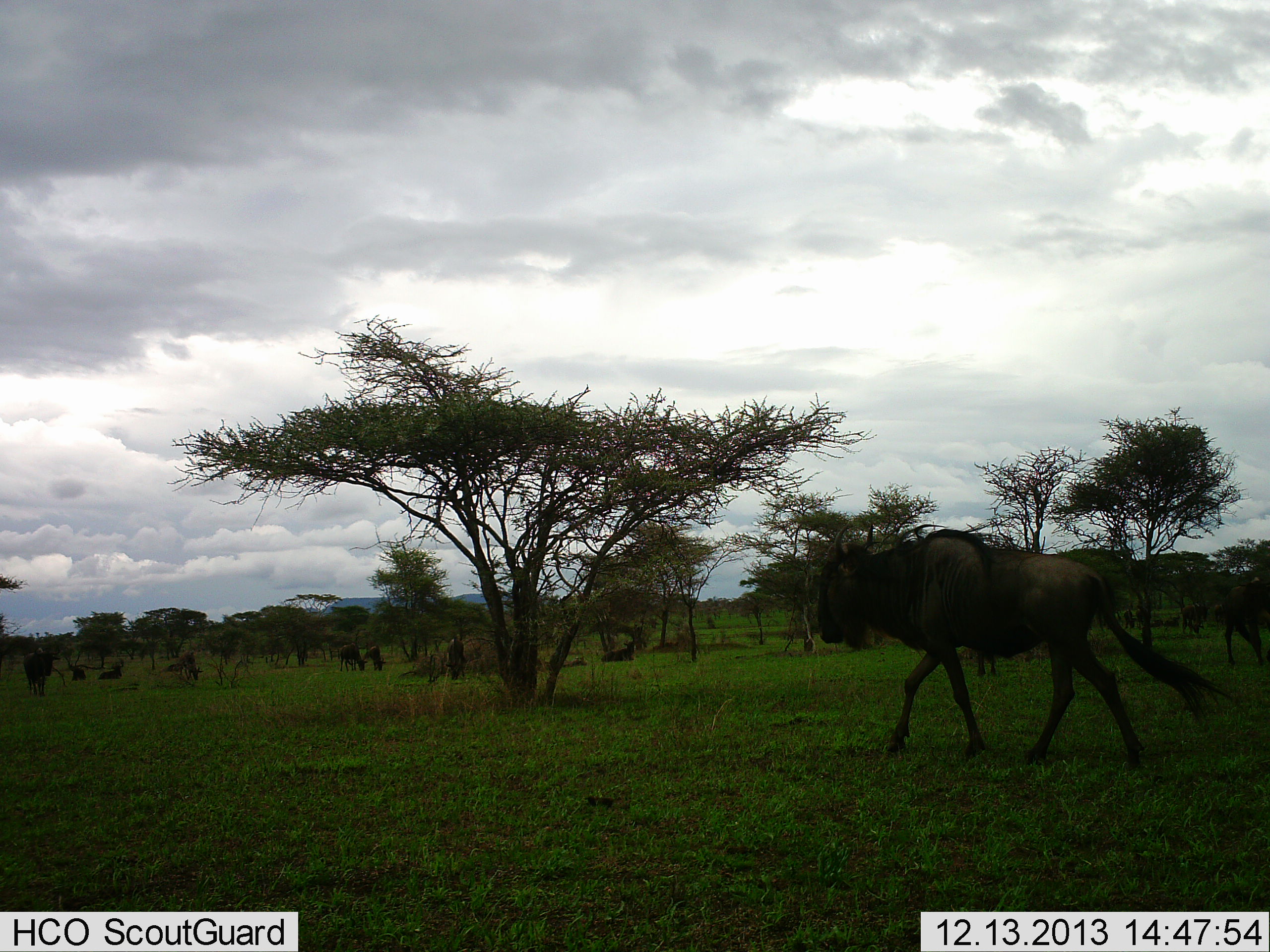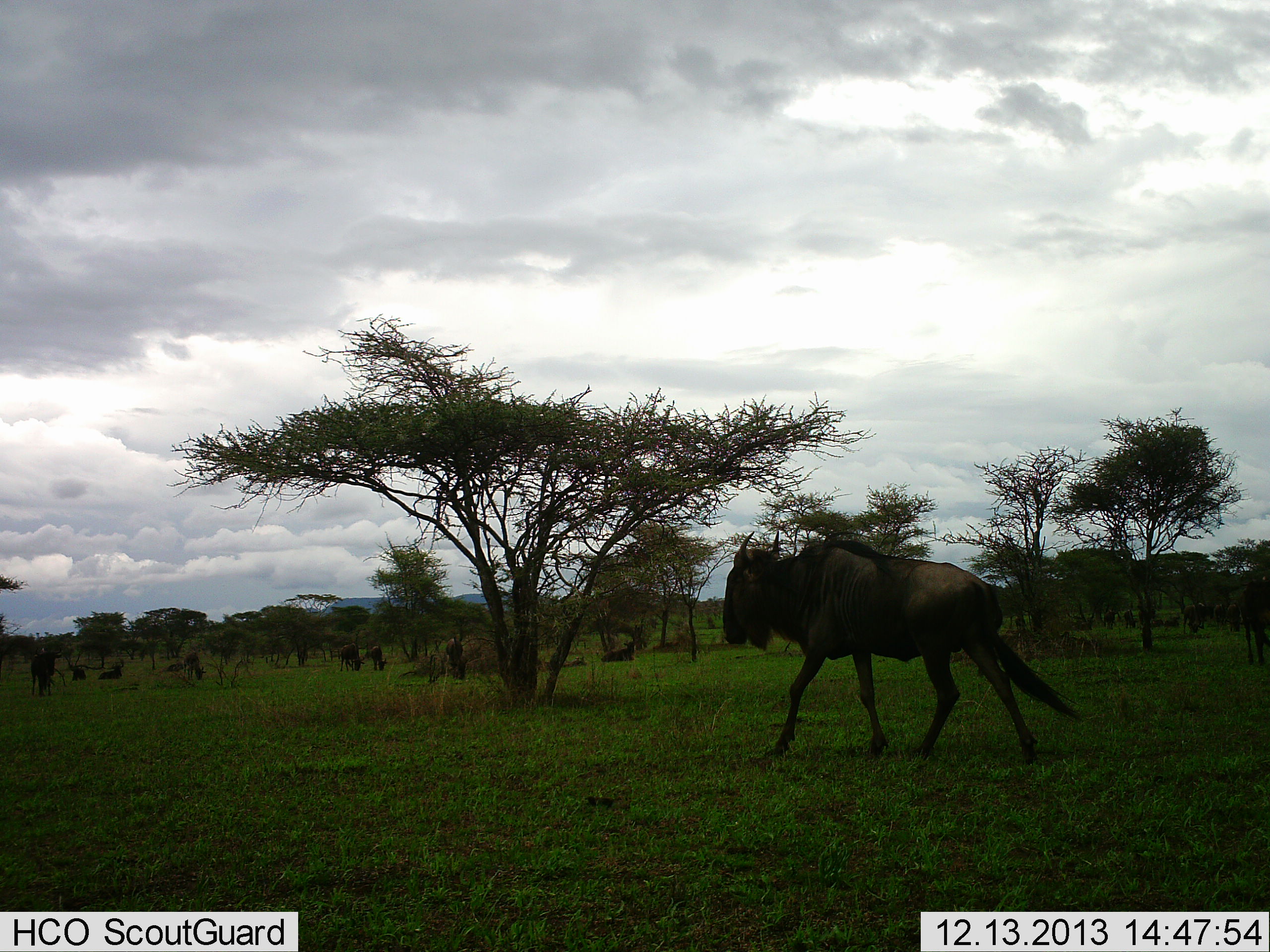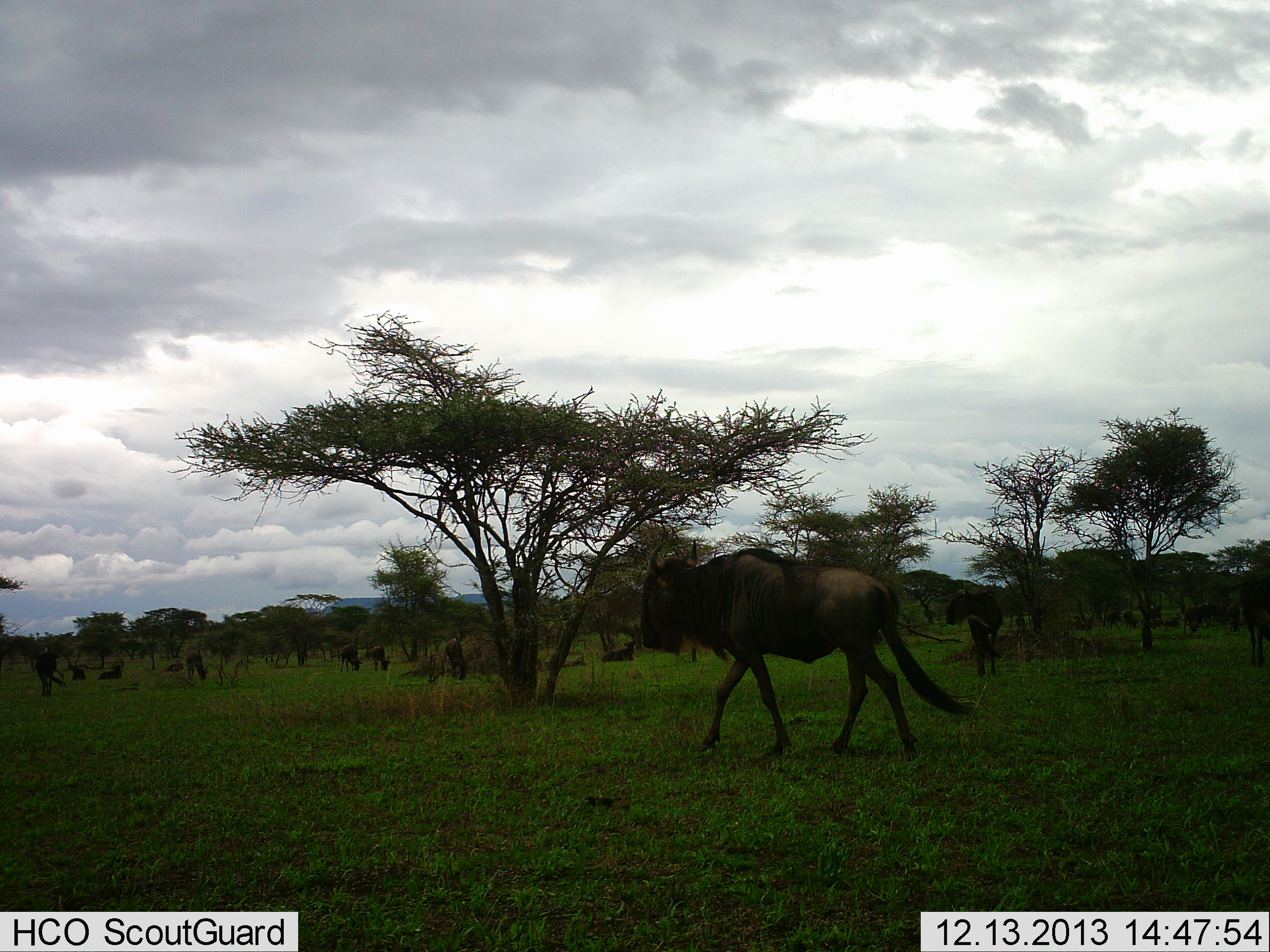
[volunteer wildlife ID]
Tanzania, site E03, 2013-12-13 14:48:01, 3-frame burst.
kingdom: Animalia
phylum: Chordata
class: Mammalia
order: Artiodactyla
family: Bovidae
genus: Connochaetes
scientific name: Connochaetes taurinus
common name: blue wildebeest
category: wildebeest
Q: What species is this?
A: Wildebeest (blue wildebeest) (Connochaetes taurinus).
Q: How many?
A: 11-50.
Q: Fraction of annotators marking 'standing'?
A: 40%.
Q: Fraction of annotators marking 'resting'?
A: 20%.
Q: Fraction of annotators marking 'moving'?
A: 100%.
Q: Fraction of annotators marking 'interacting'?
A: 0%.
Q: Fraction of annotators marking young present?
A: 0%.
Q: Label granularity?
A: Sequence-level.